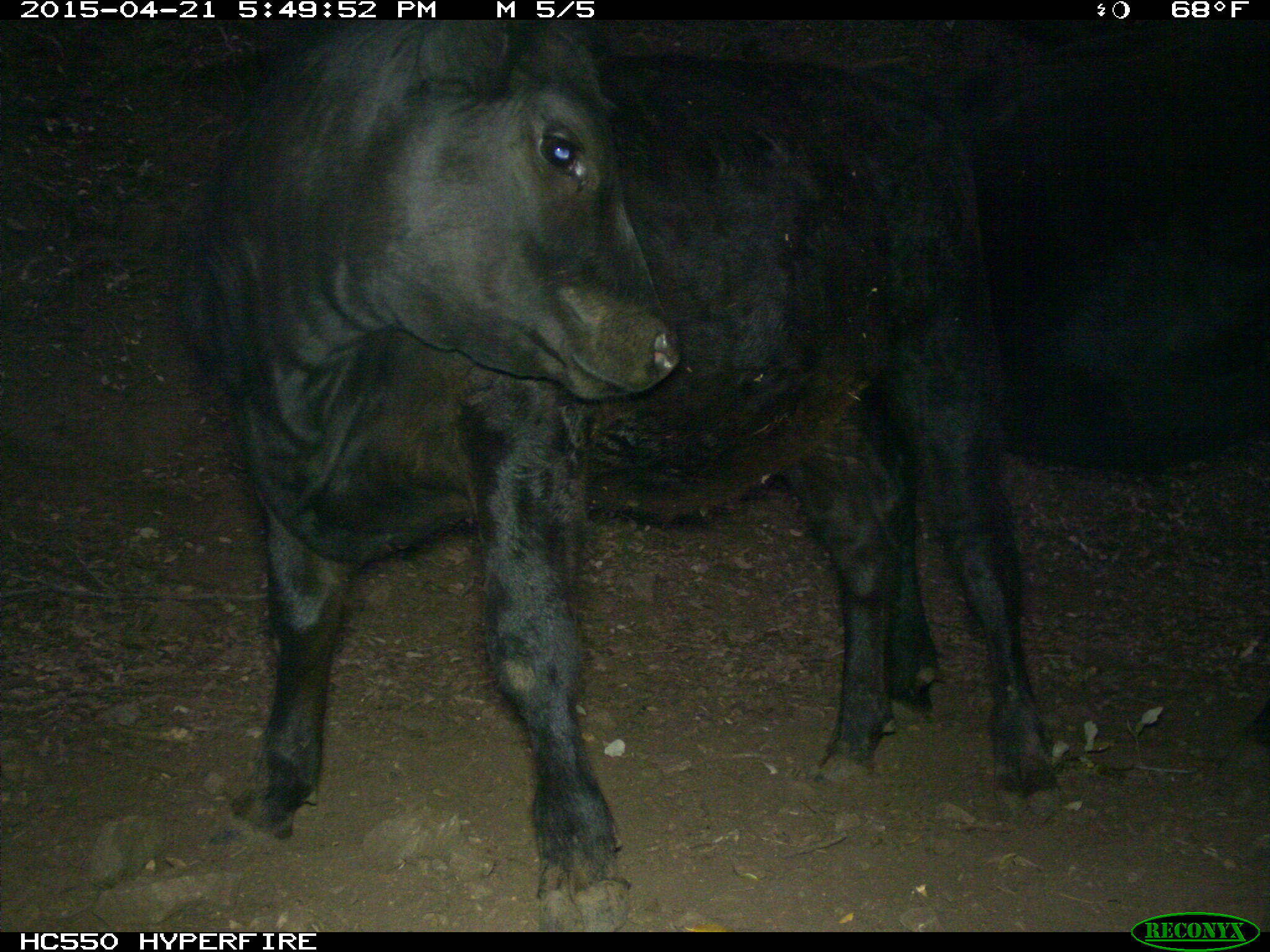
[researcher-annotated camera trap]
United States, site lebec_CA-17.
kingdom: Animalia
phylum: Chordata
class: Mammalia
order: Artiodactyla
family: Bovidae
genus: Bos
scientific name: Bos taurus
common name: domestic cow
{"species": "Bos taurus (domestic cow)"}